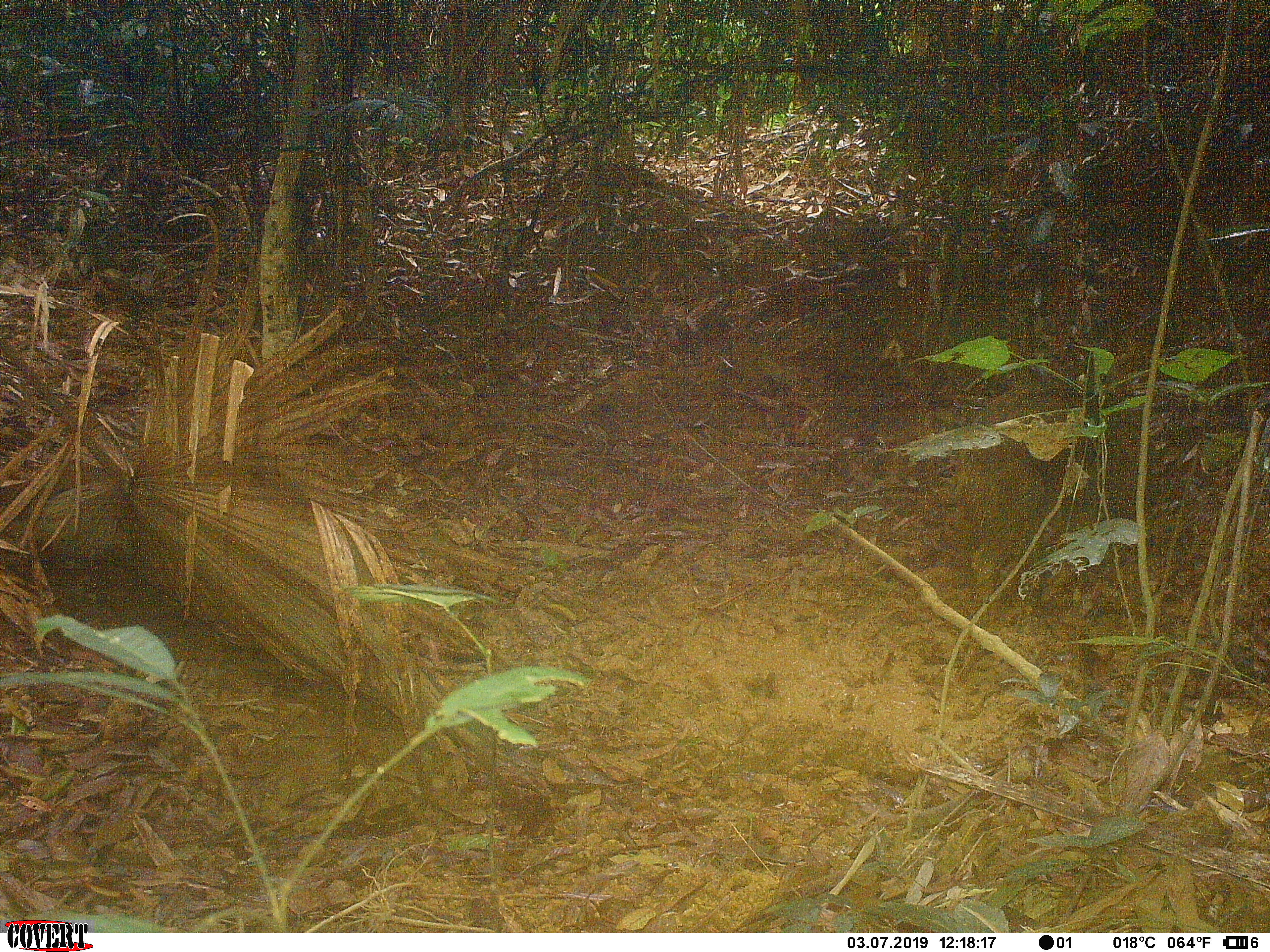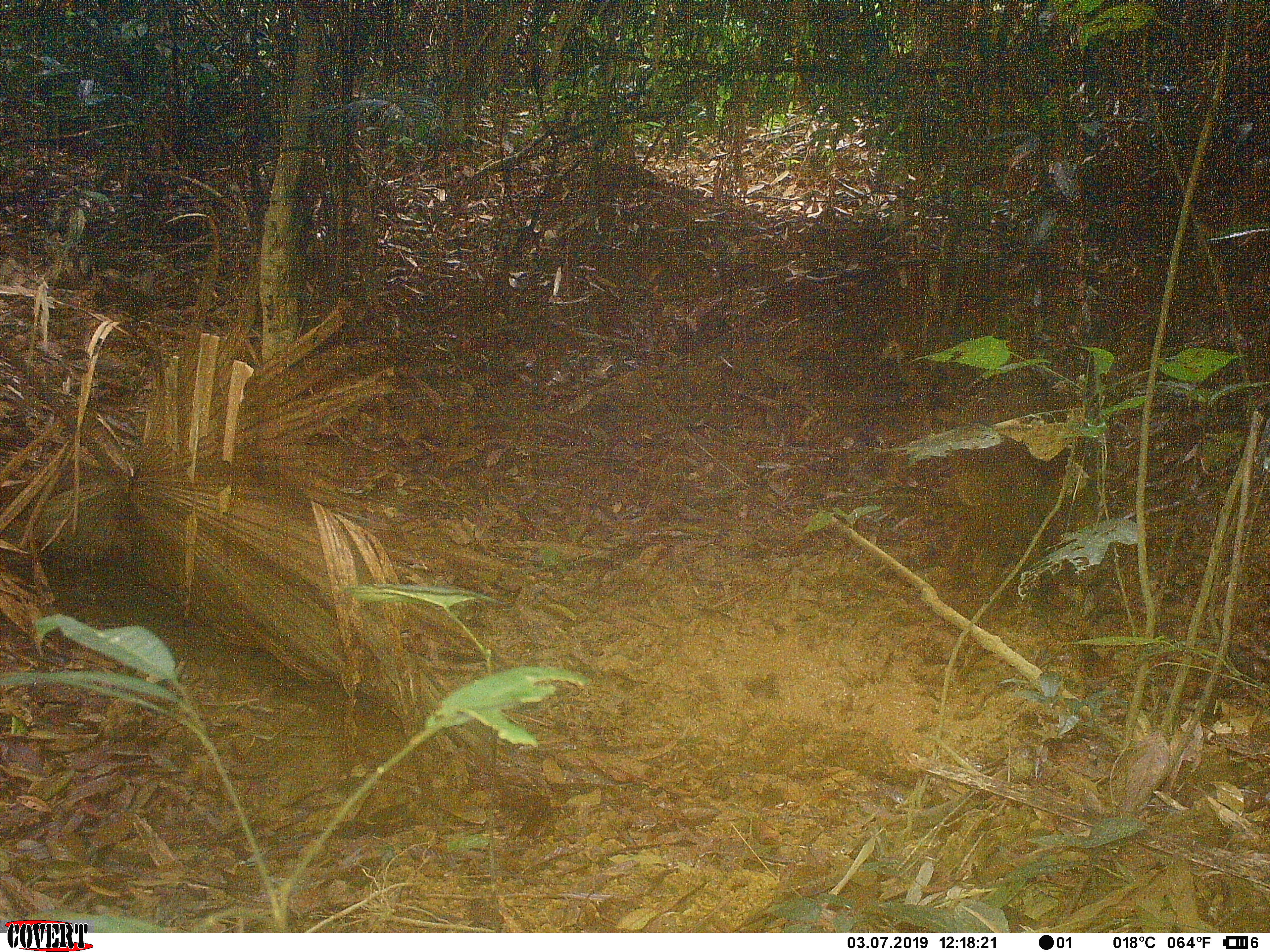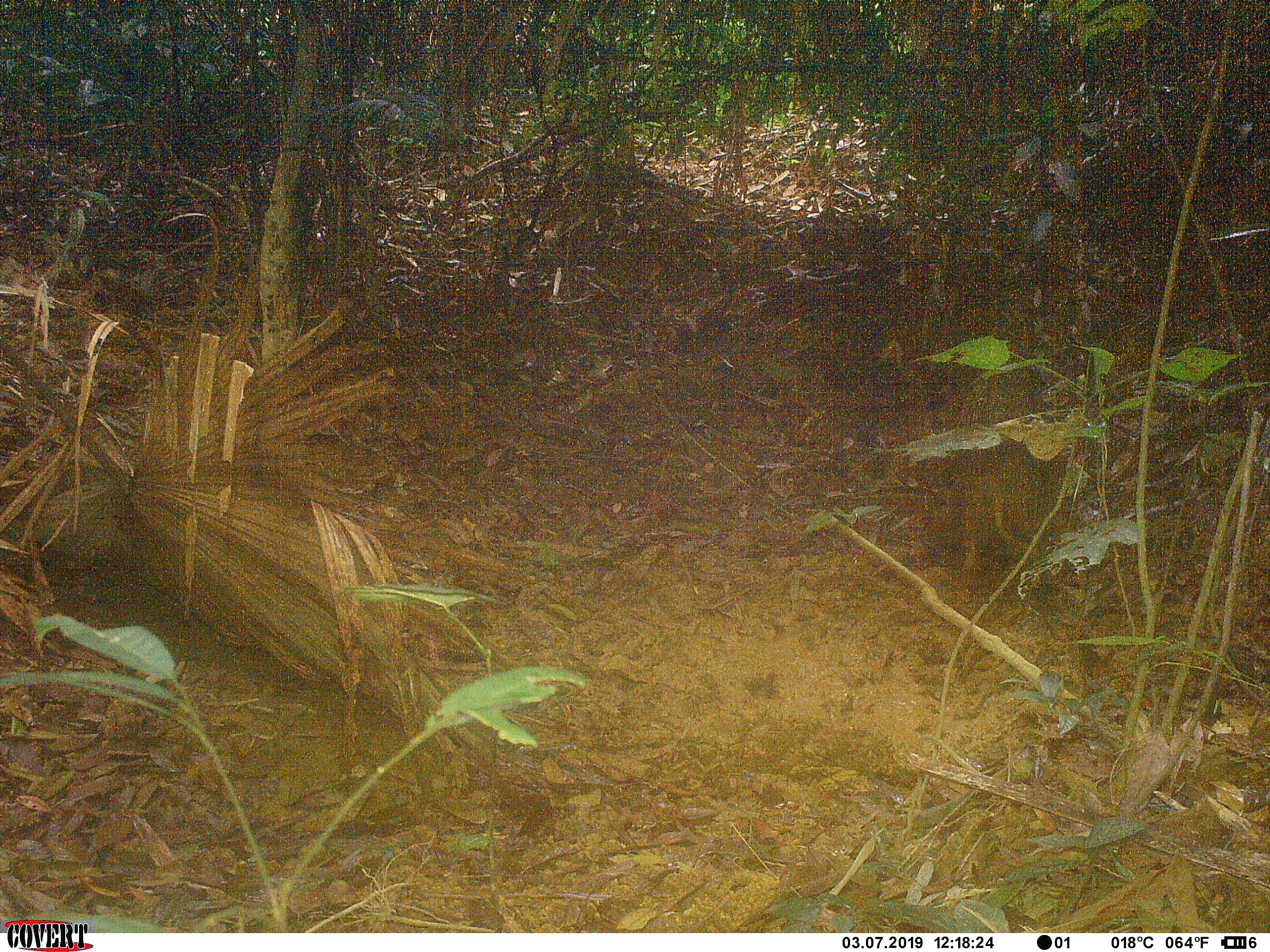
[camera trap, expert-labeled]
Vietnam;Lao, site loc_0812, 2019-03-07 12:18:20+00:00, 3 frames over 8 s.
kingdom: Animalia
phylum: Chordata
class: Mammalia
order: Artiodactyla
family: Suidae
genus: Sus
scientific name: Sus scrofa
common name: eurasian wild pig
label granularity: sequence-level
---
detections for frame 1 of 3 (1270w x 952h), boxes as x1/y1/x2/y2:
eurasian wild pig: 951/387/1111/631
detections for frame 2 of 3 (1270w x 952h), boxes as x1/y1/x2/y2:
eurasian wild pig: 940/370/1078/600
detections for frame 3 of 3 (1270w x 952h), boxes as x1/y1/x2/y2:
eurasian wild pig: 938/362/1064/583